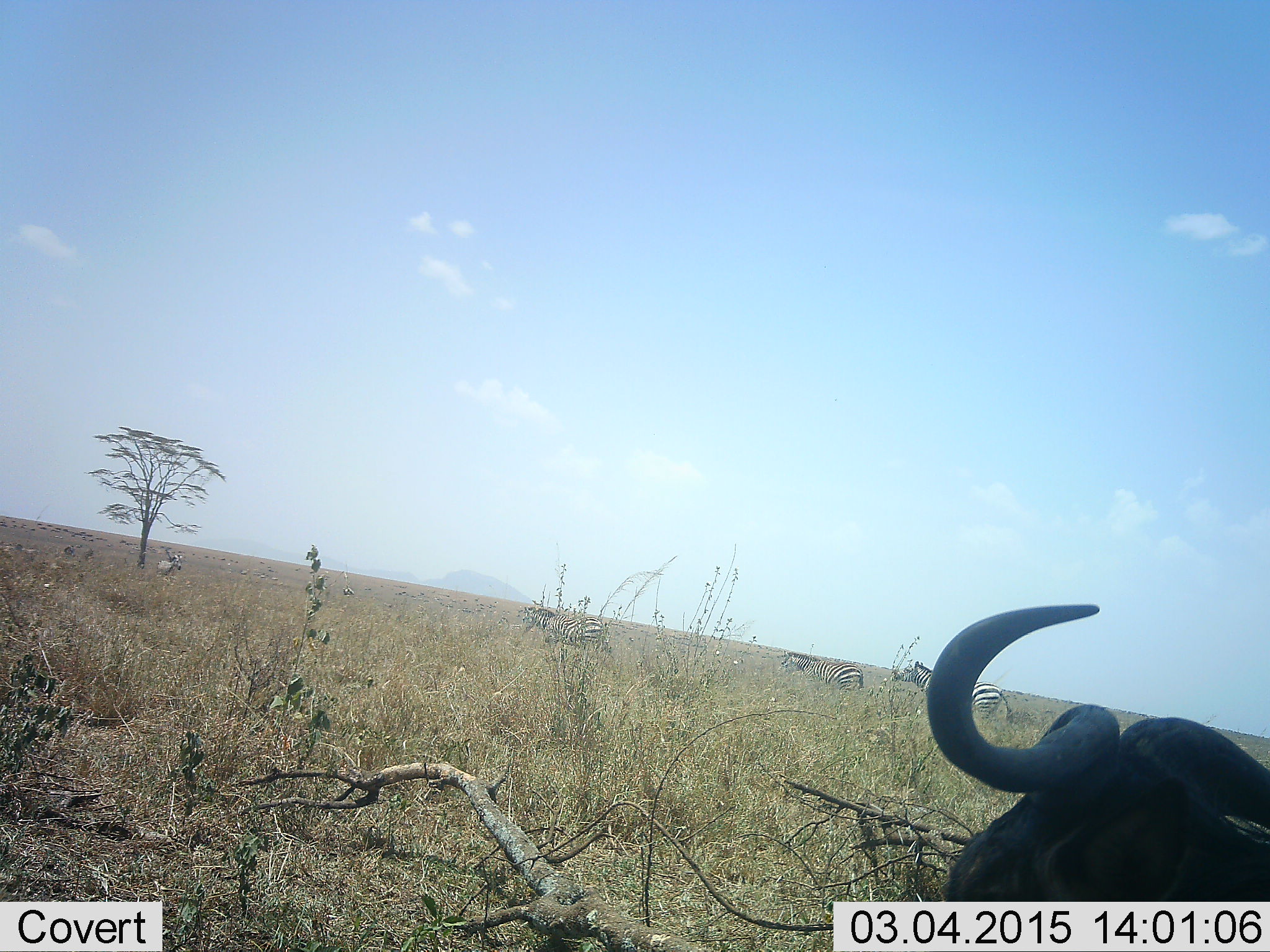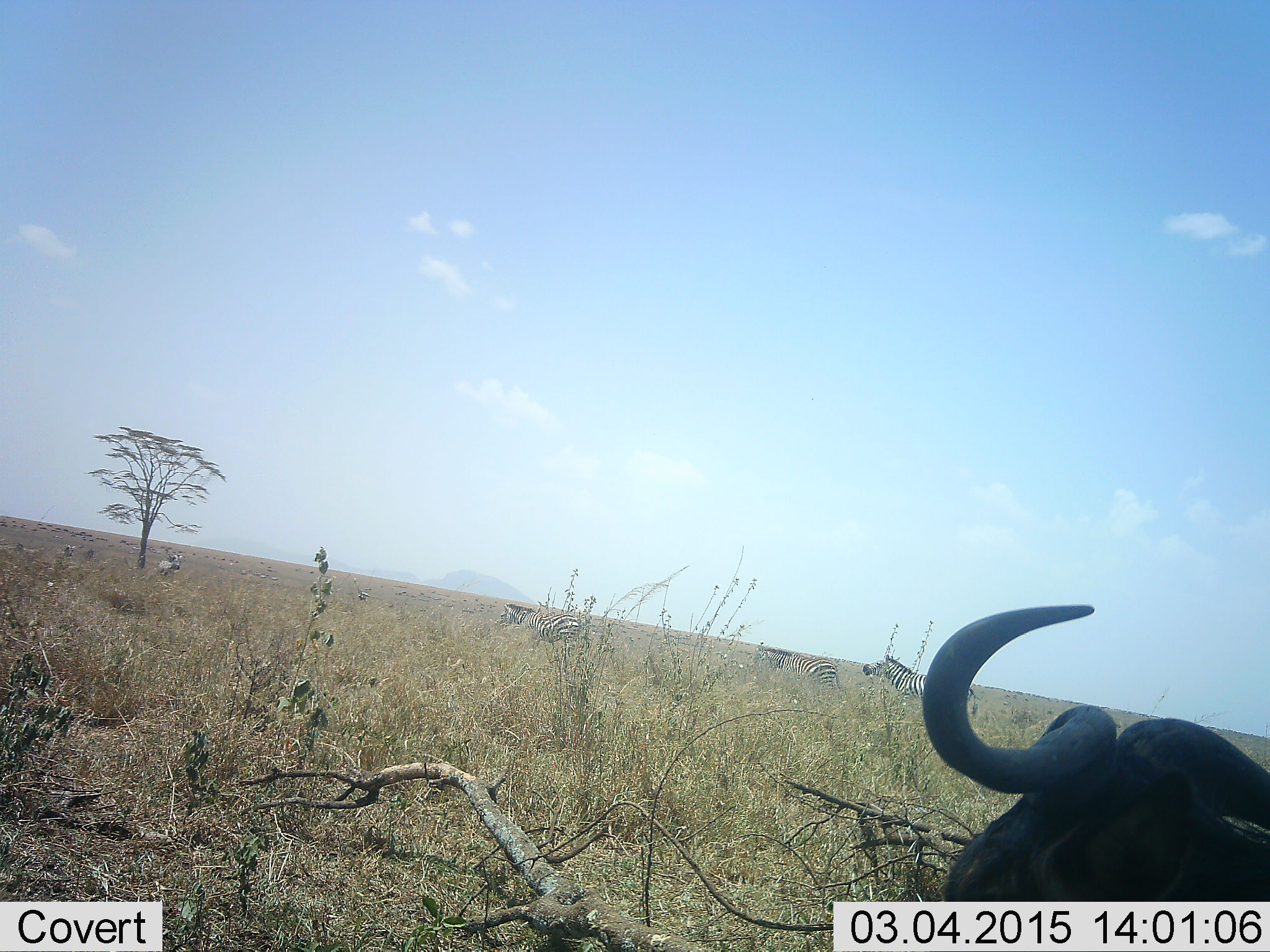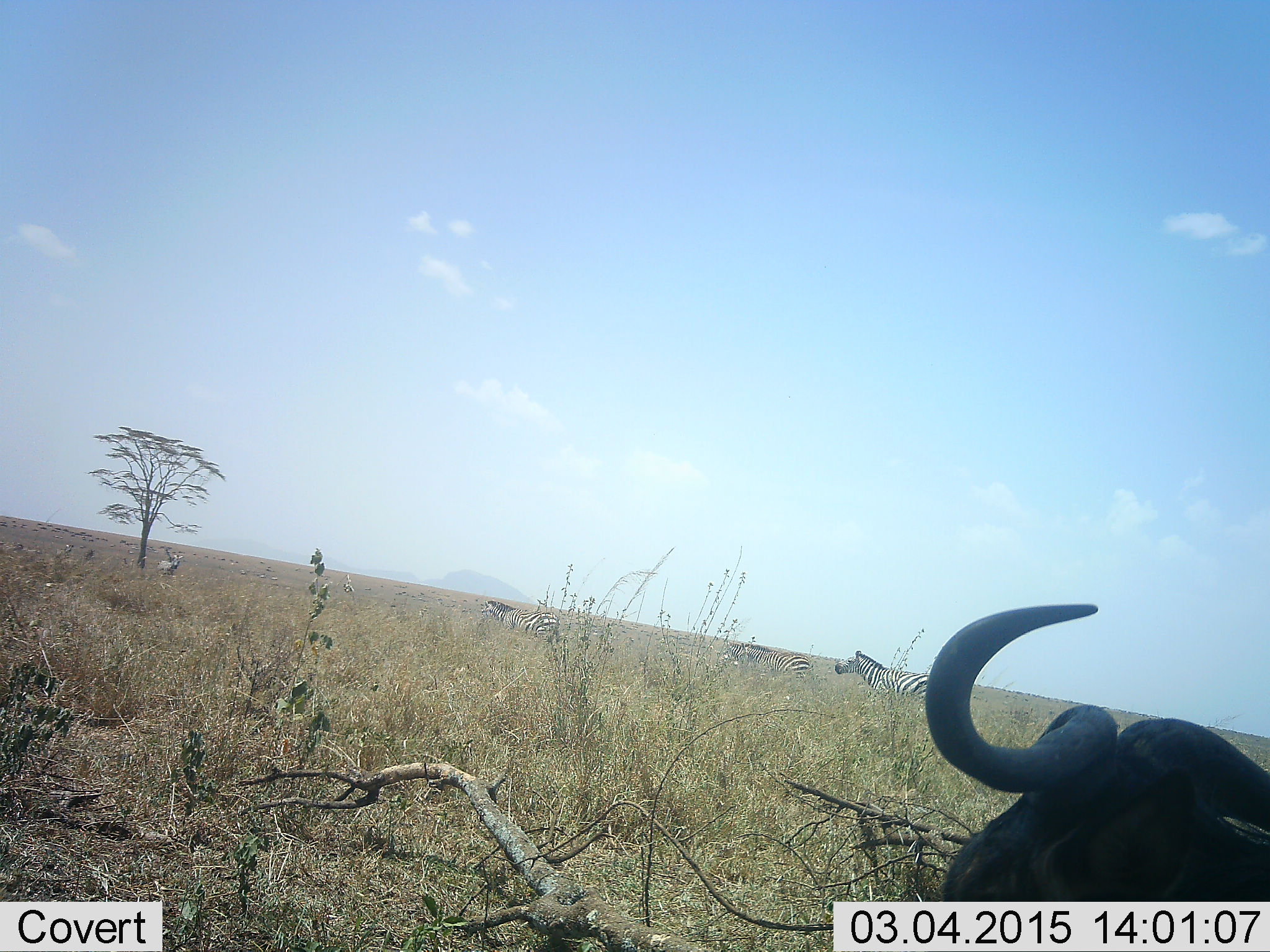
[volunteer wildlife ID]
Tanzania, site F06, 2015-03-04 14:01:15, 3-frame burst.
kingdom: Animalia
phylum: Chordata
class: Mammalia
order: Artiodactyla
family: Bovidae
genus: Connochaetes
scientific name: Connochaetes taurinus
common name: blue wildebeest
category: wildebeest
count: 1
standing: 50%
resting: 50%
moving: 0%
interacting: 0%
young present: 0%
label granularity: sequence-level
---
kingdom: Animalia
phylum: Chordata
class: Mammalia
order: Perissodactyla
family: Equidae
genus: Equus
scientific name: Equus quagga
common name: plains zebra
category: zebra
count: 4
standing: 50%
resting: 0%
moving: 100%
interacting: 0%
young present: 0%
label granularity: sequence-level